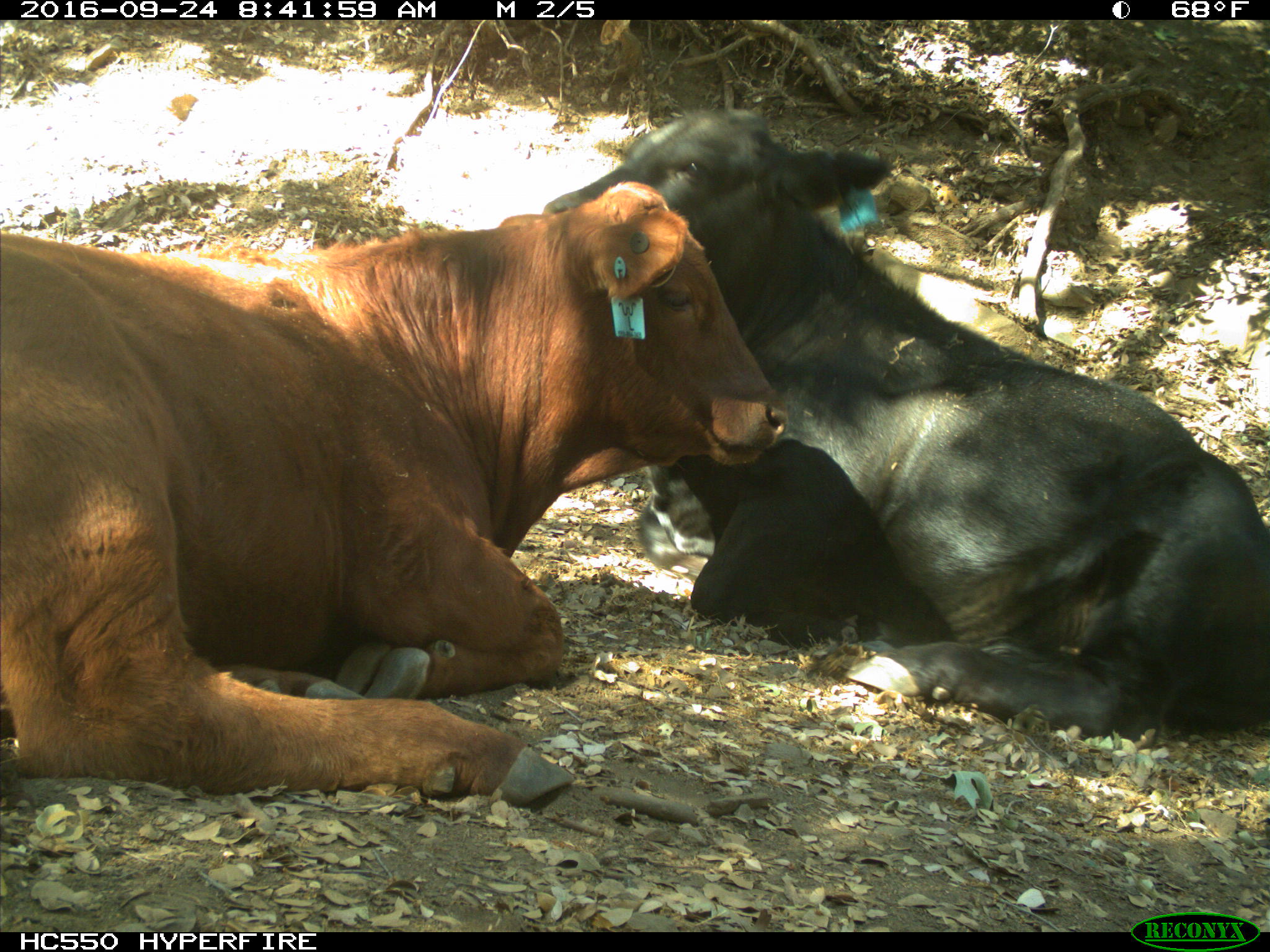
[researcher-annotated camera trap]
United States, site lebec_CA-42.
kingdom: Animalia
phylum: Chordata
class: Mammalia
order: Artiodactyla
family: Bovidae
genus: Bos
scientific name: Bos taurus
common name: domestic cow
Bos taurus (domestic cow).